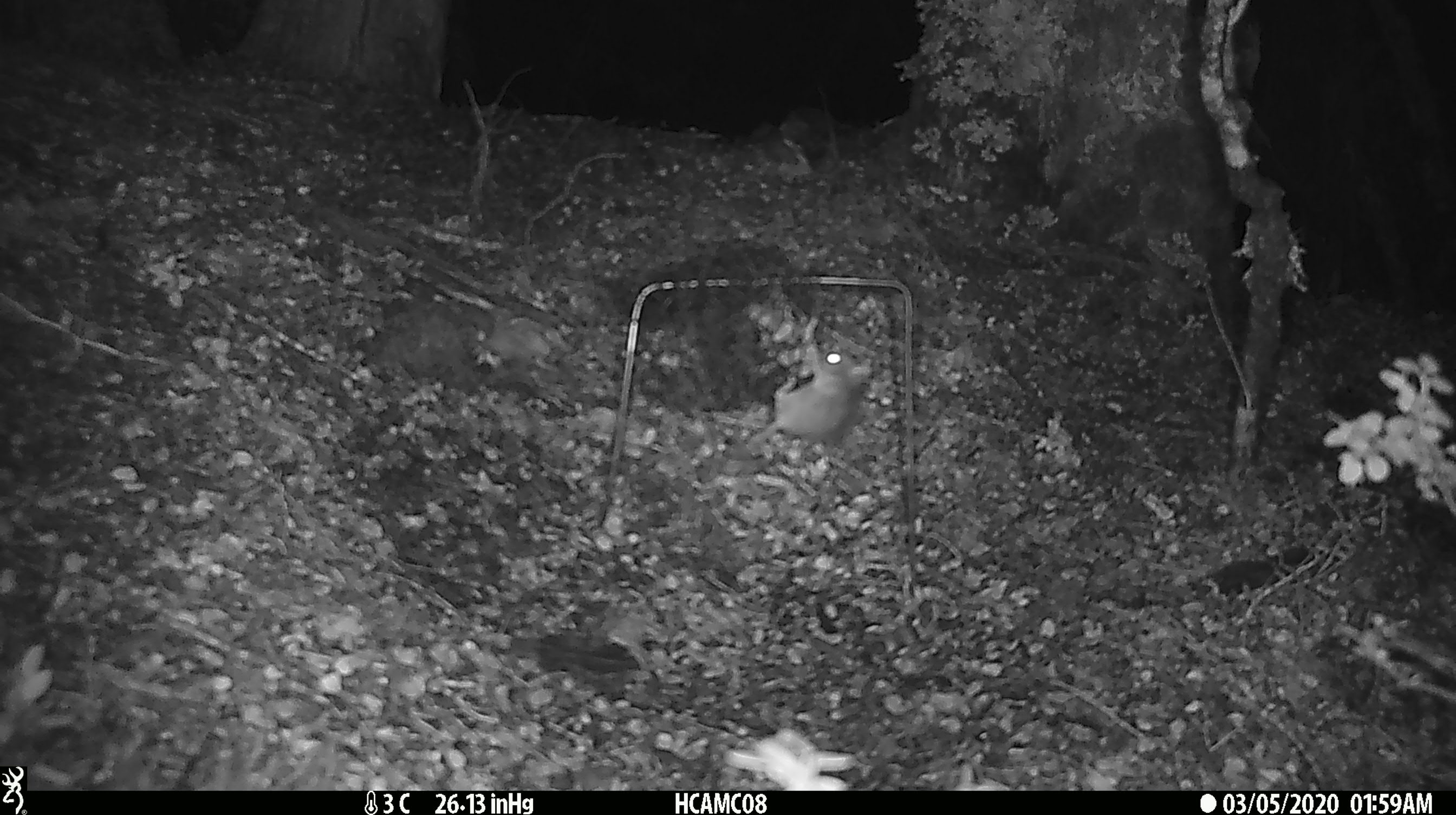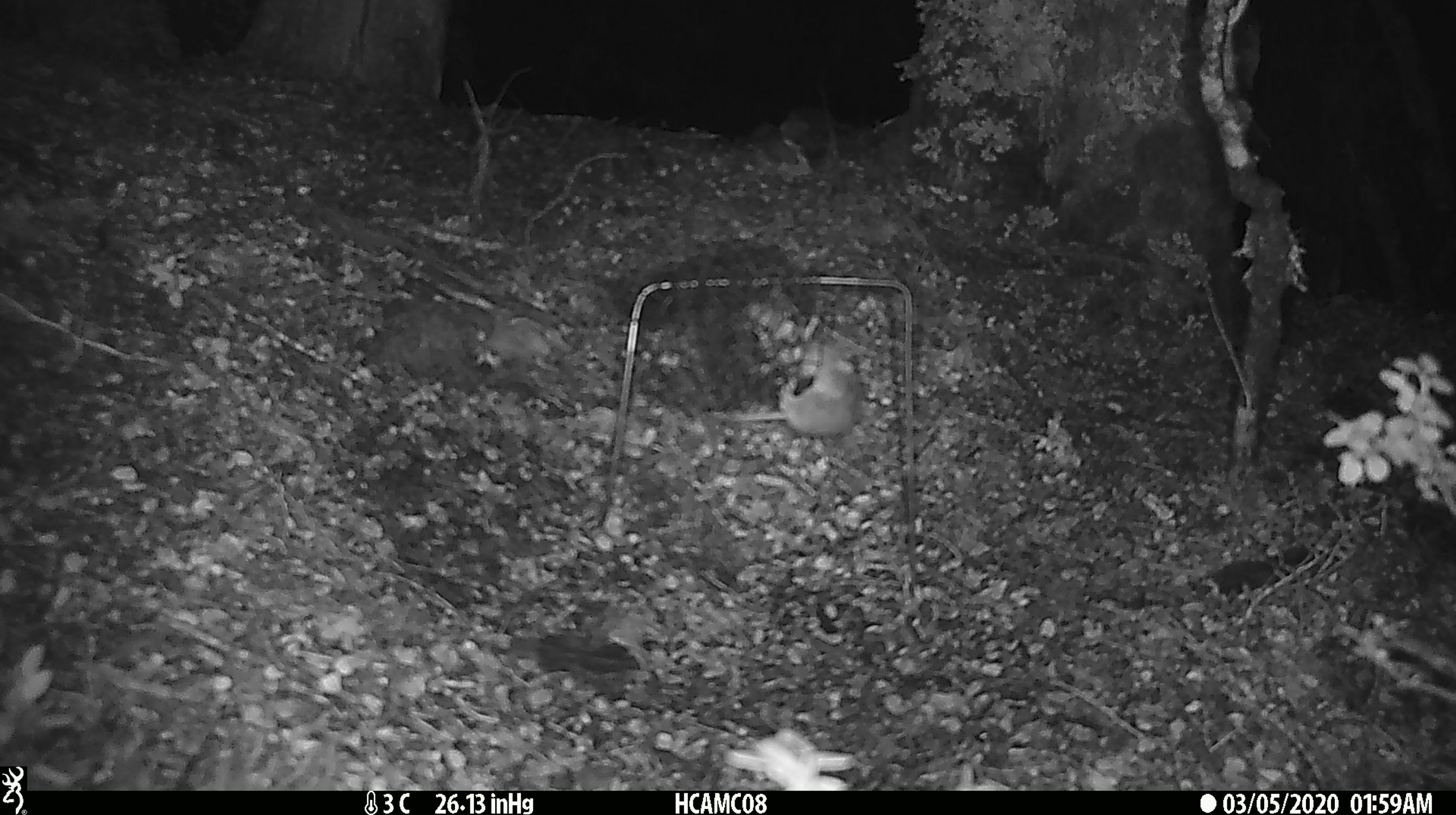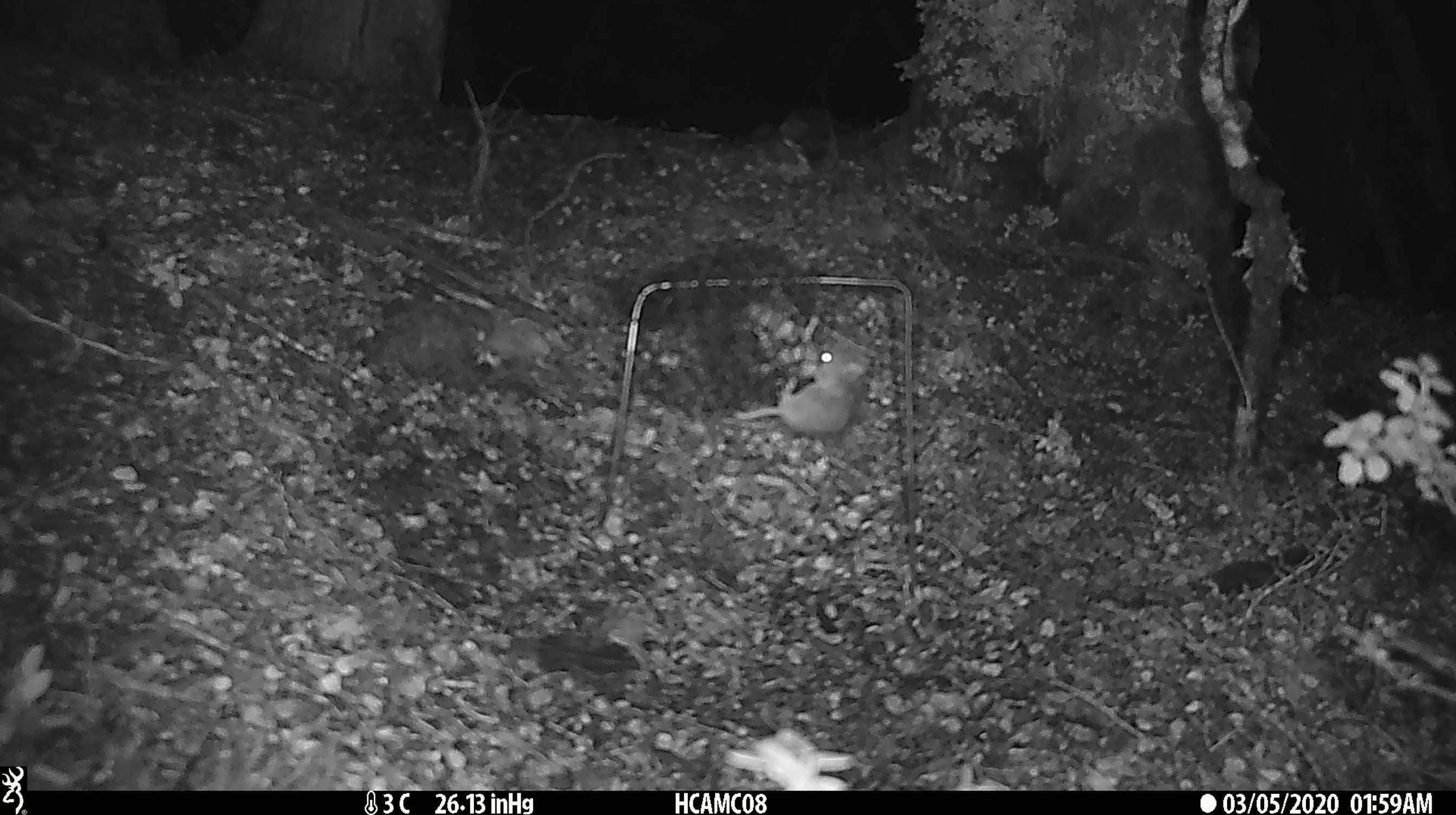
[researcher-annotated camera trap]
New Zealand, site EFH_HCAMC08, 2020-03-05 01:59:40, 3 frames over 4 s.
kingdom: Animalia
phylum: Chordata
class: Mammalia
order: Rodentia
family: Muridae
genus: Mus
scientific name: Mus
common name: mouse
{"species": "mouse (Mus)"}